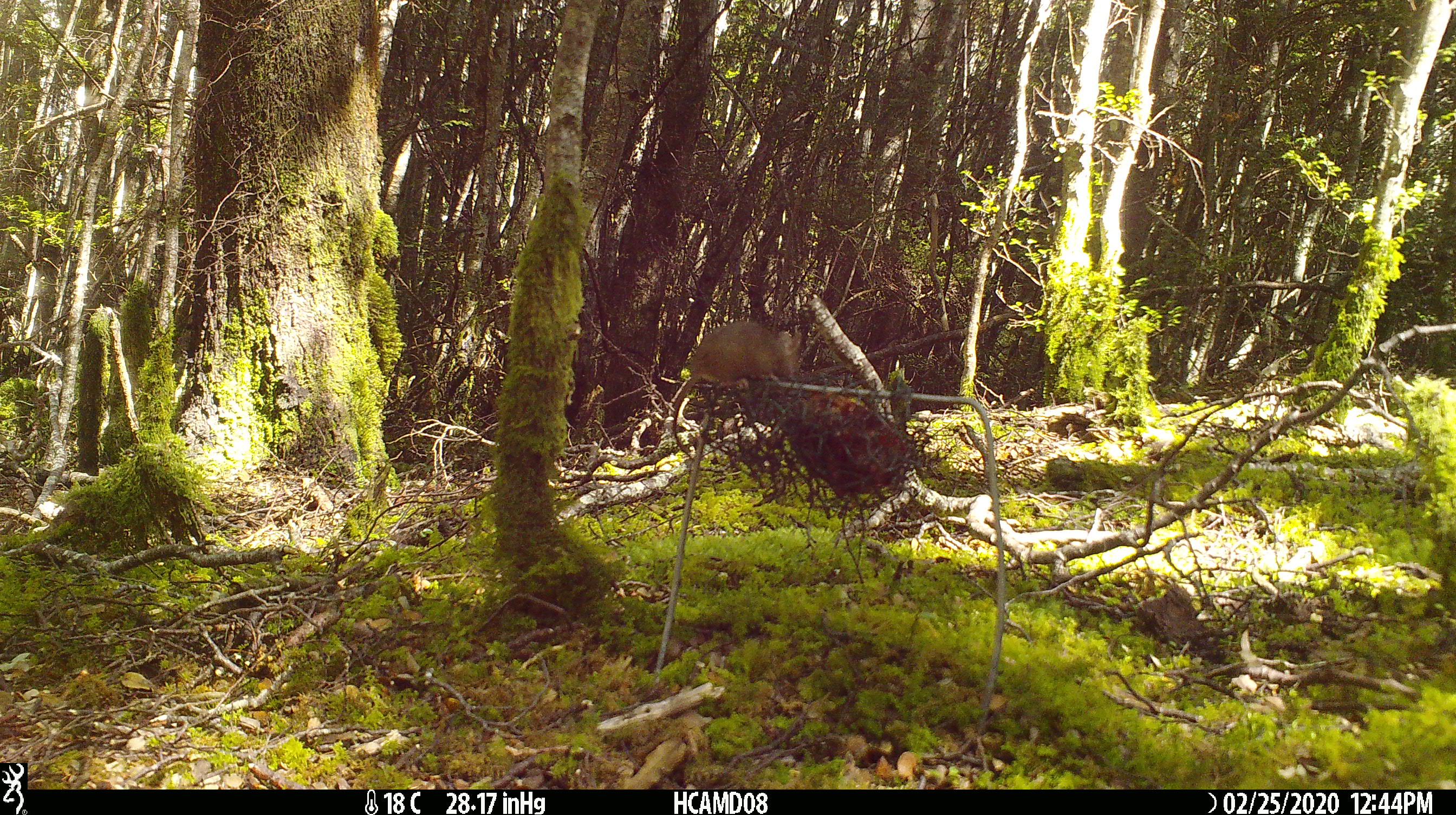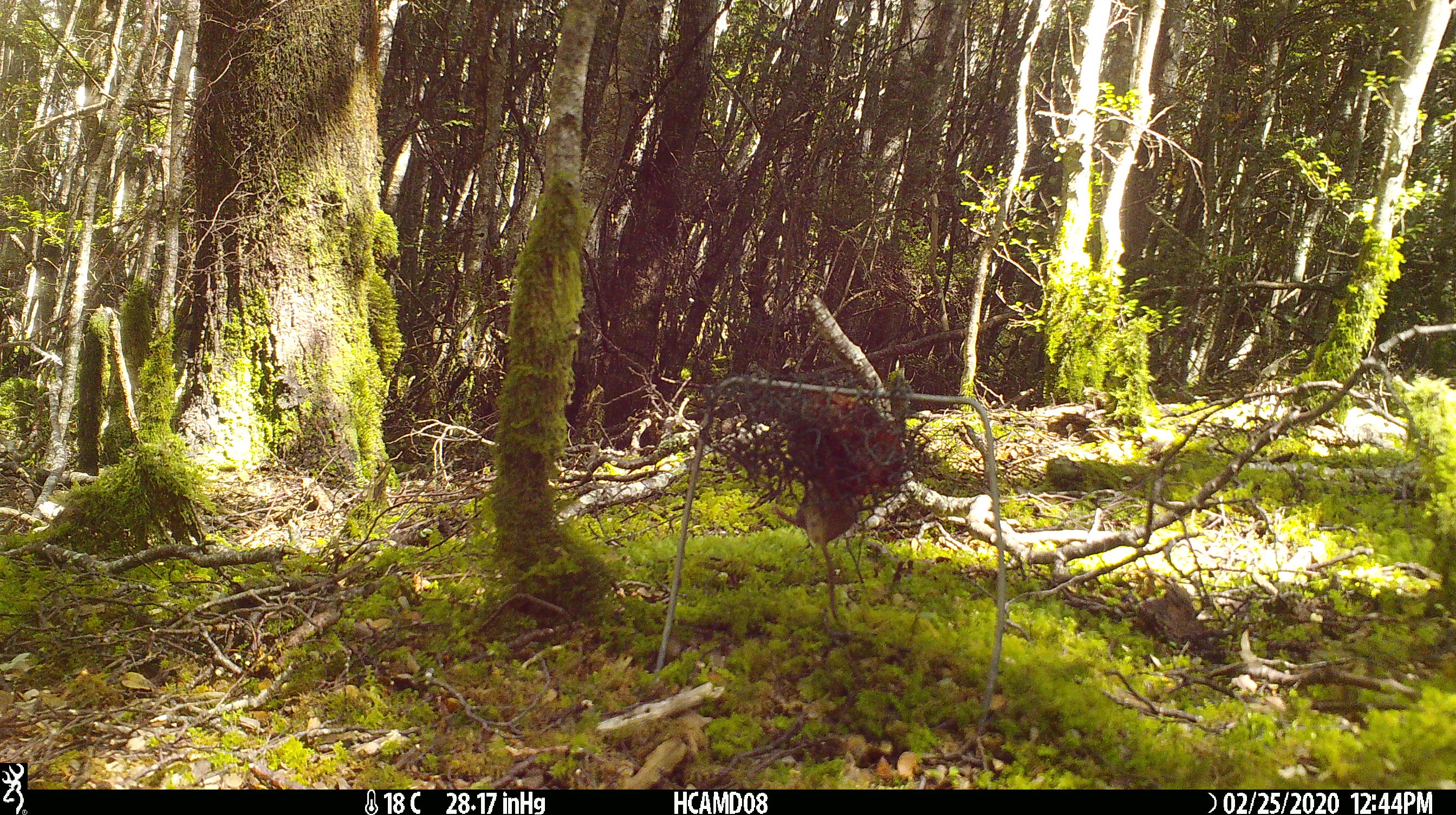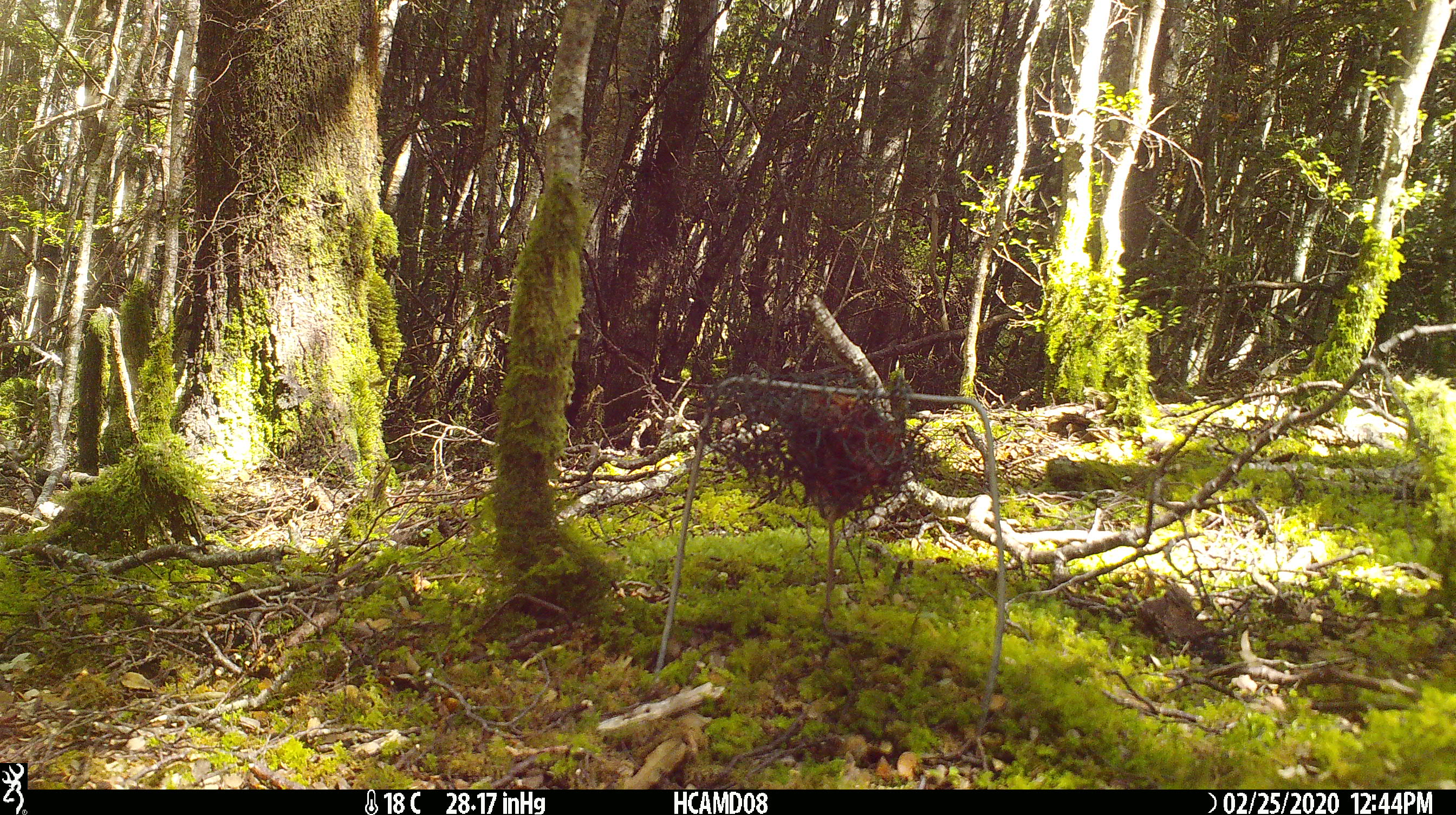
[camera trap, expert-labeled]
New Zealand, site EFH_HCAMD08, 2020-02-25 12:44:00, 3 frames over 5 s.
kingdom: Animalia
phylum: Chordata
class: Mammalia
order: Rodentia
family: Muridae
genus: Mus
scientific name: Mus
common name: mouse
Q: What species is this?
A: Mouse (Mus).